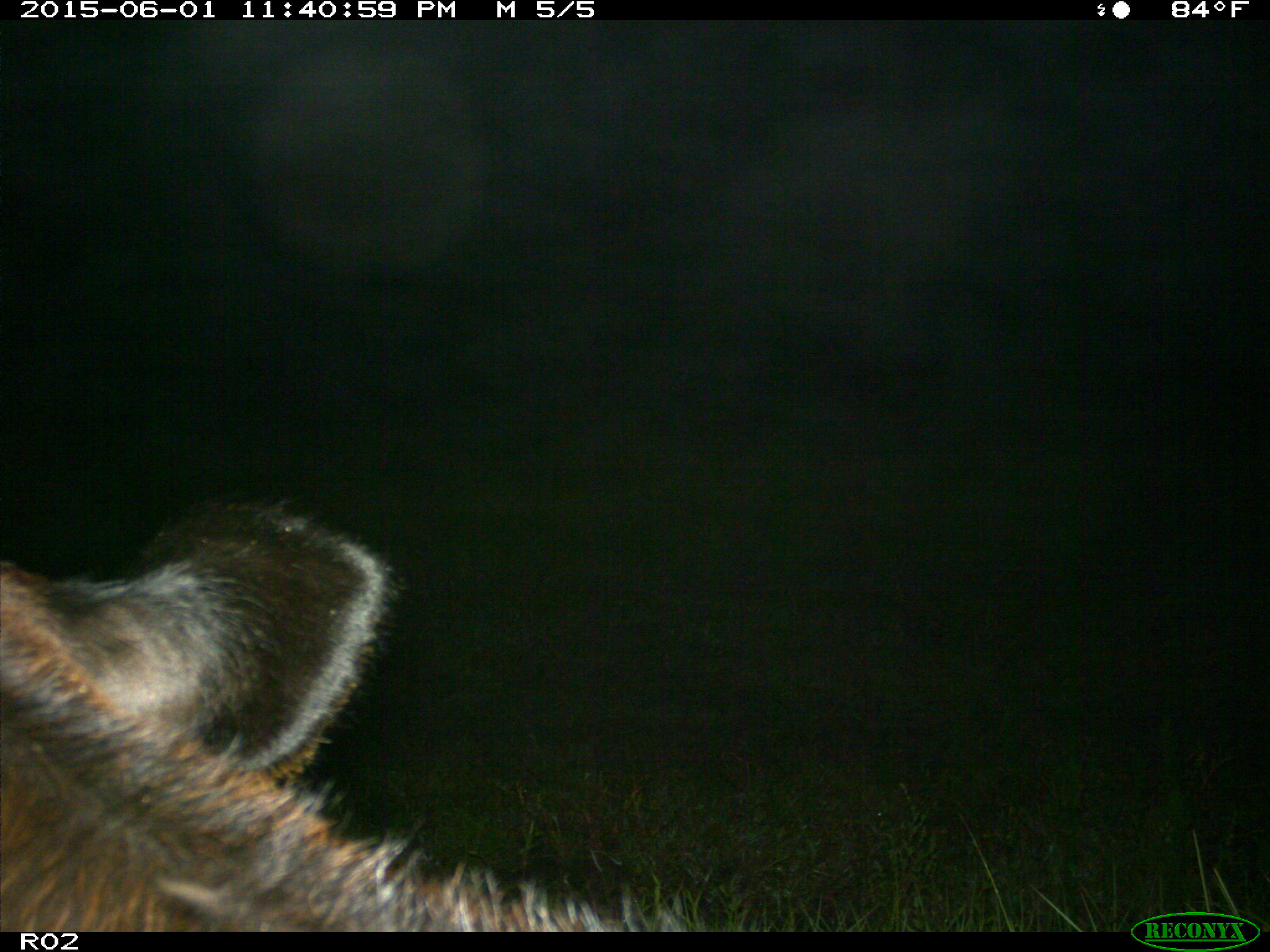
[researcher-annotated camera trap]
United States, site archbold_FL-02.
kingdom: Animalia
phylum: Chordata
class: Mammalia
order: Artiodactyla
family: Bovidae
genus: Bos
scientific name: Bos taurus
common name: domestic cow